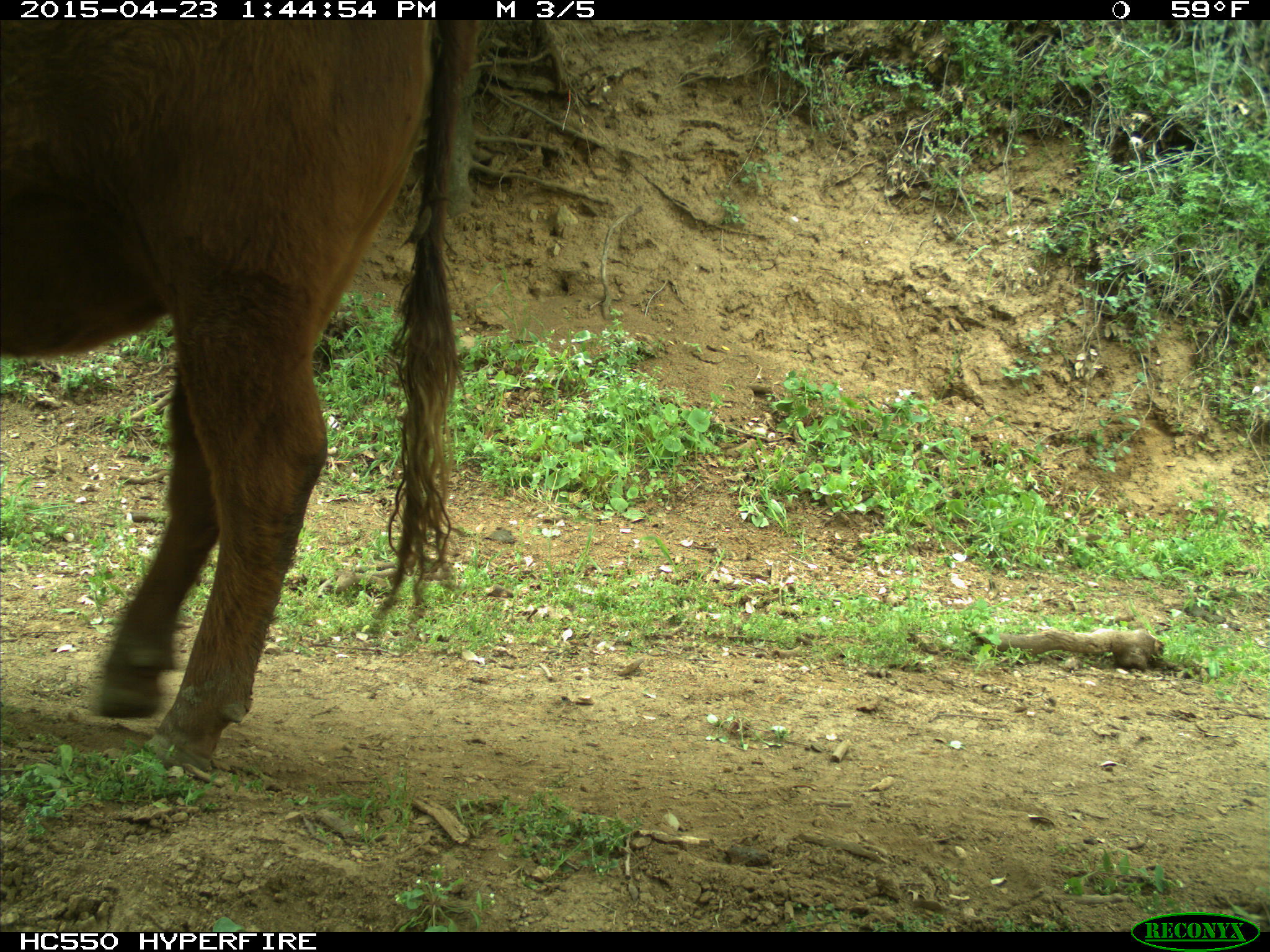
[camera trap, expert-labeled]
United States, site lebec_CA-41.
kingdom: Animalia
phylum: Chordata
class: Mammalia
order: Artiodactyla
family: Bovidae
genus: Bos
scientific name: Bos taurus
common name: domestic cow